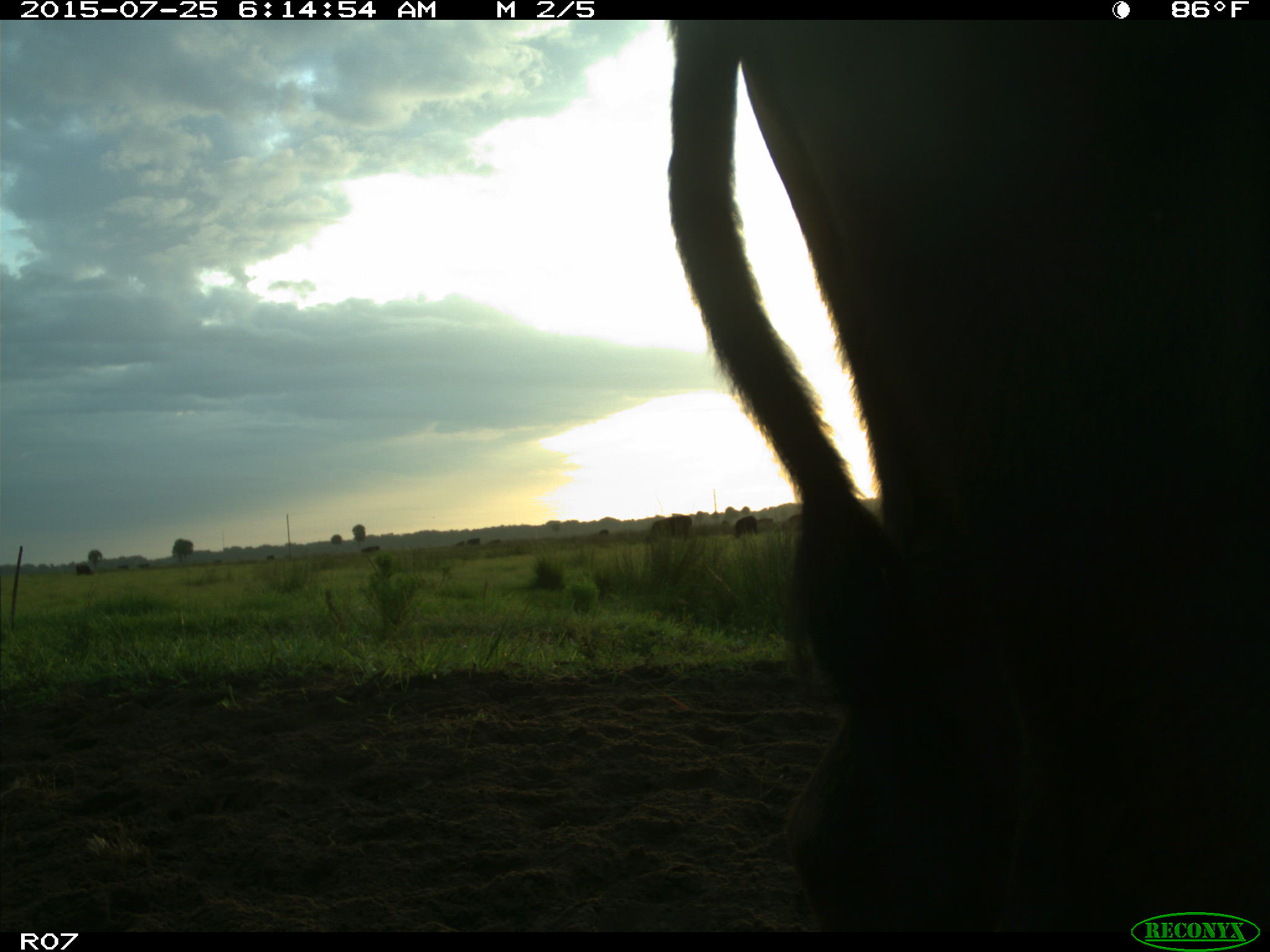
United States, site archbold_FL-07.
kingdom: Animalia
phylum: Chordata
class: Mammalia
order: Artiodactyla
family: Bovidae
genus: Bos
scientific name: Bos taurus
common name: domestic cow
Bos taurus (domestic cow).